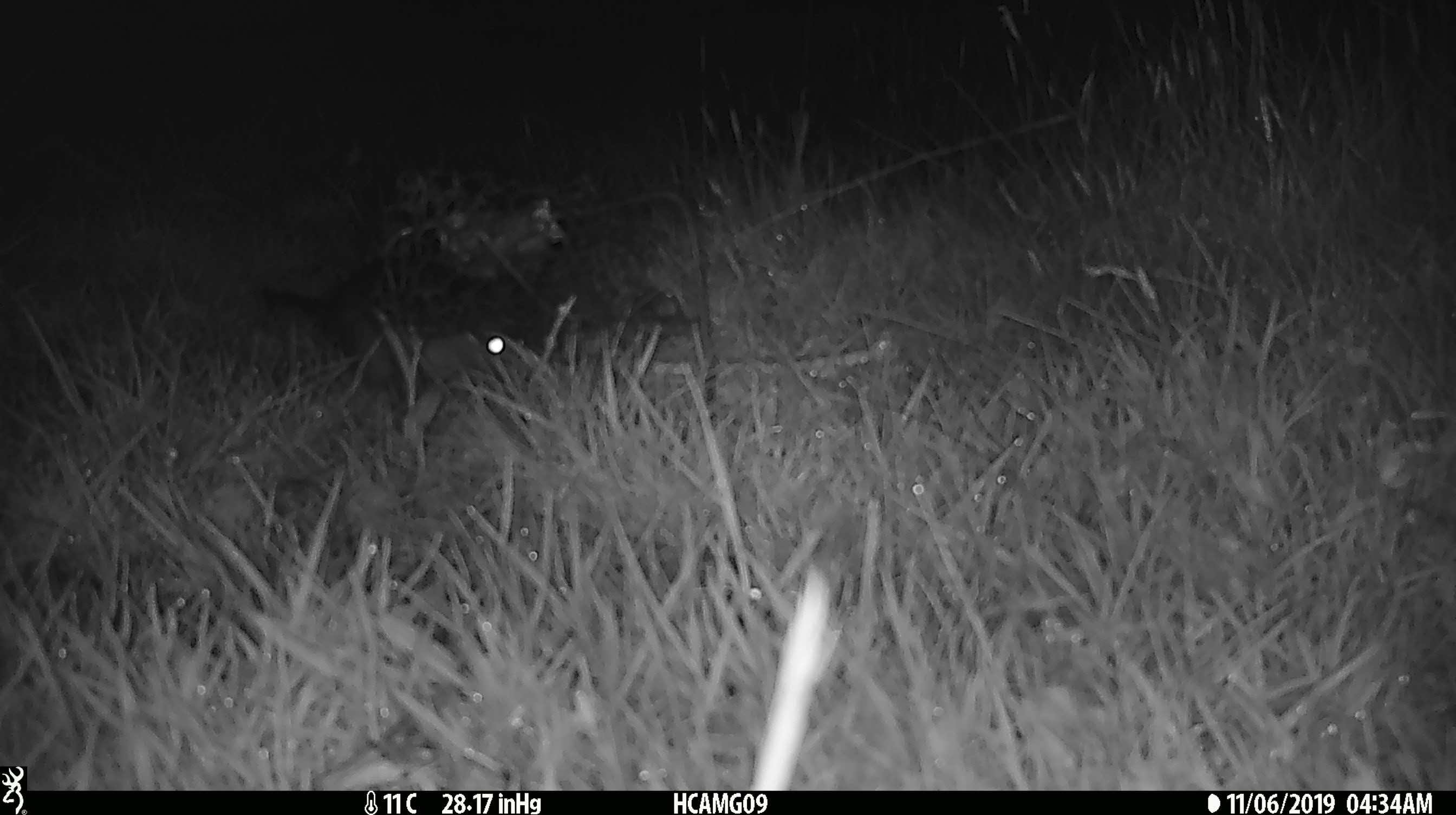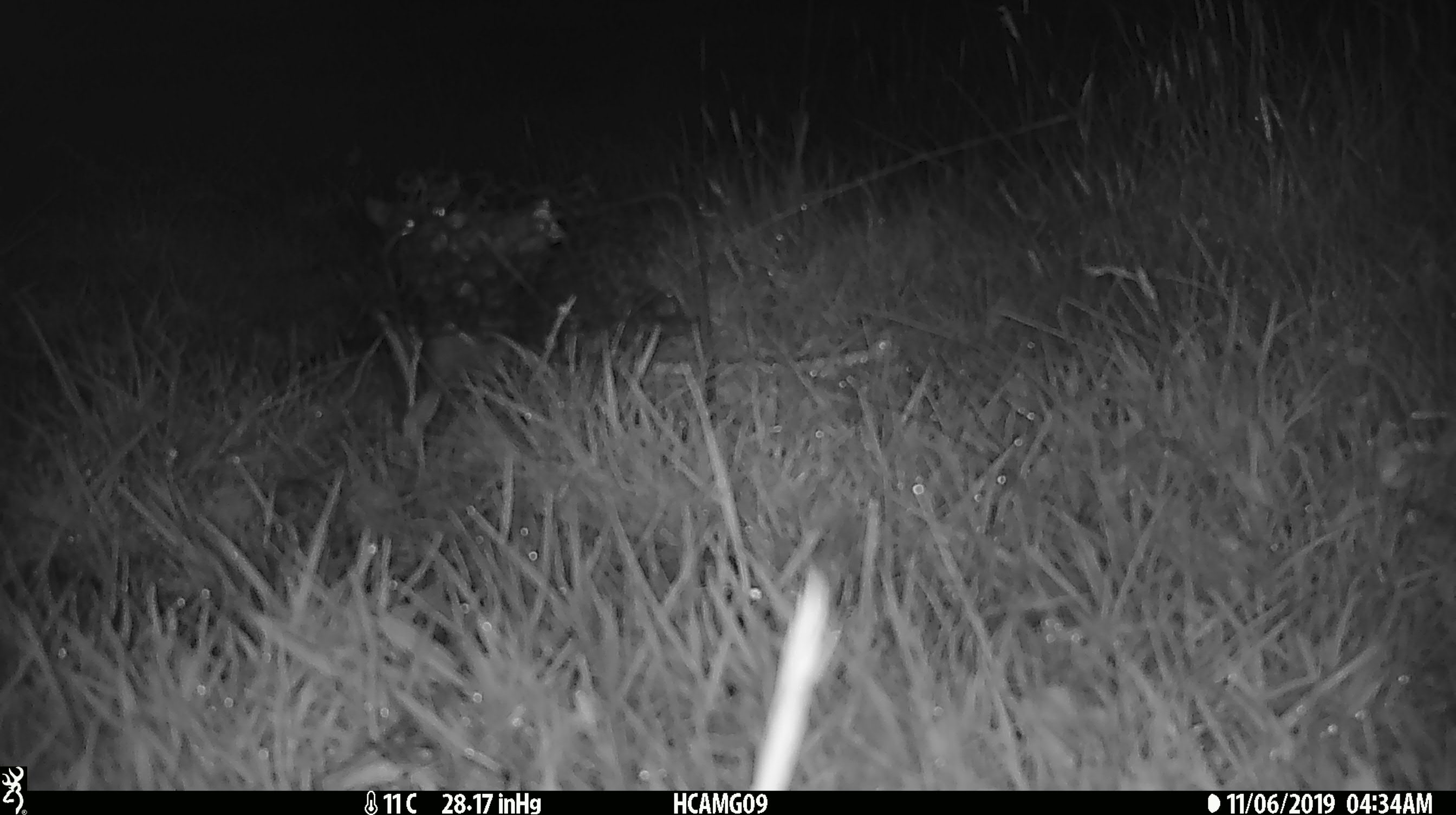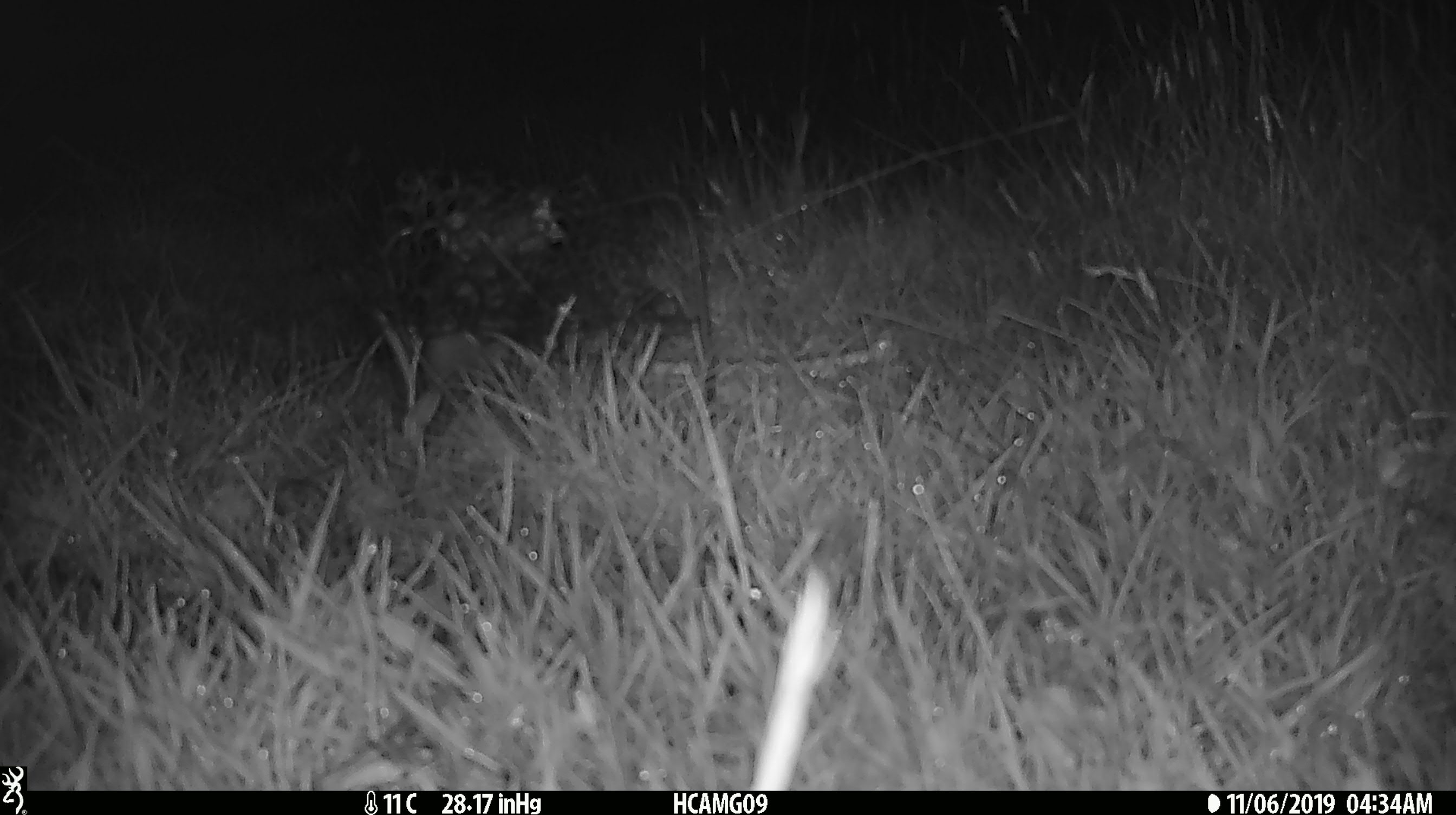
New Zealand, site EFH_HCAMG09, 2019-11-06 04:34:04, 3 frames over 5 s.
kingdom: Animalia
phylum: Chordata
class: Mammalia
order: Rodentia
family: Muridae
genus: Rattus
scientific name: Rattus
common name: rat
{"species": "rat (Rattus)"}